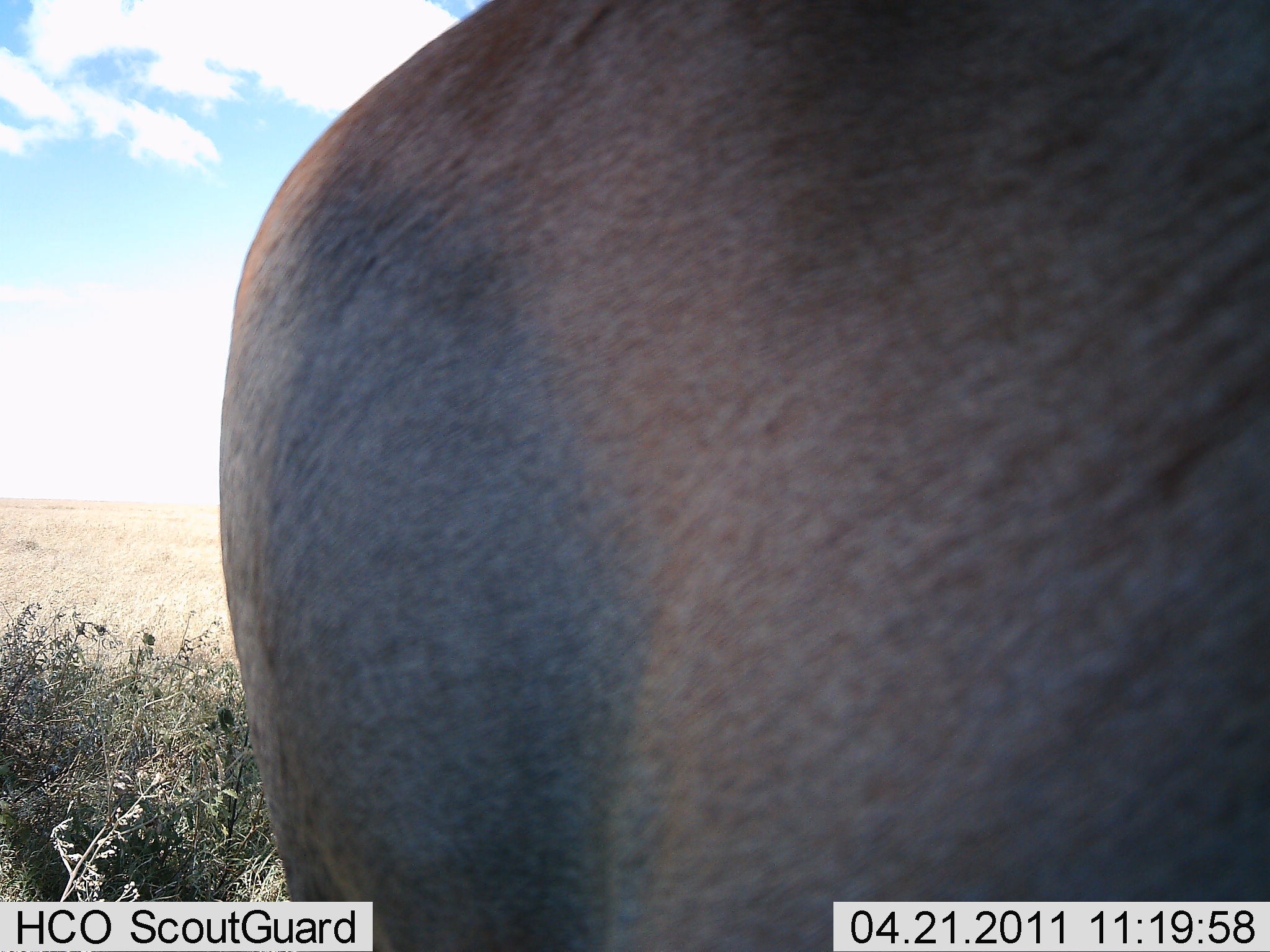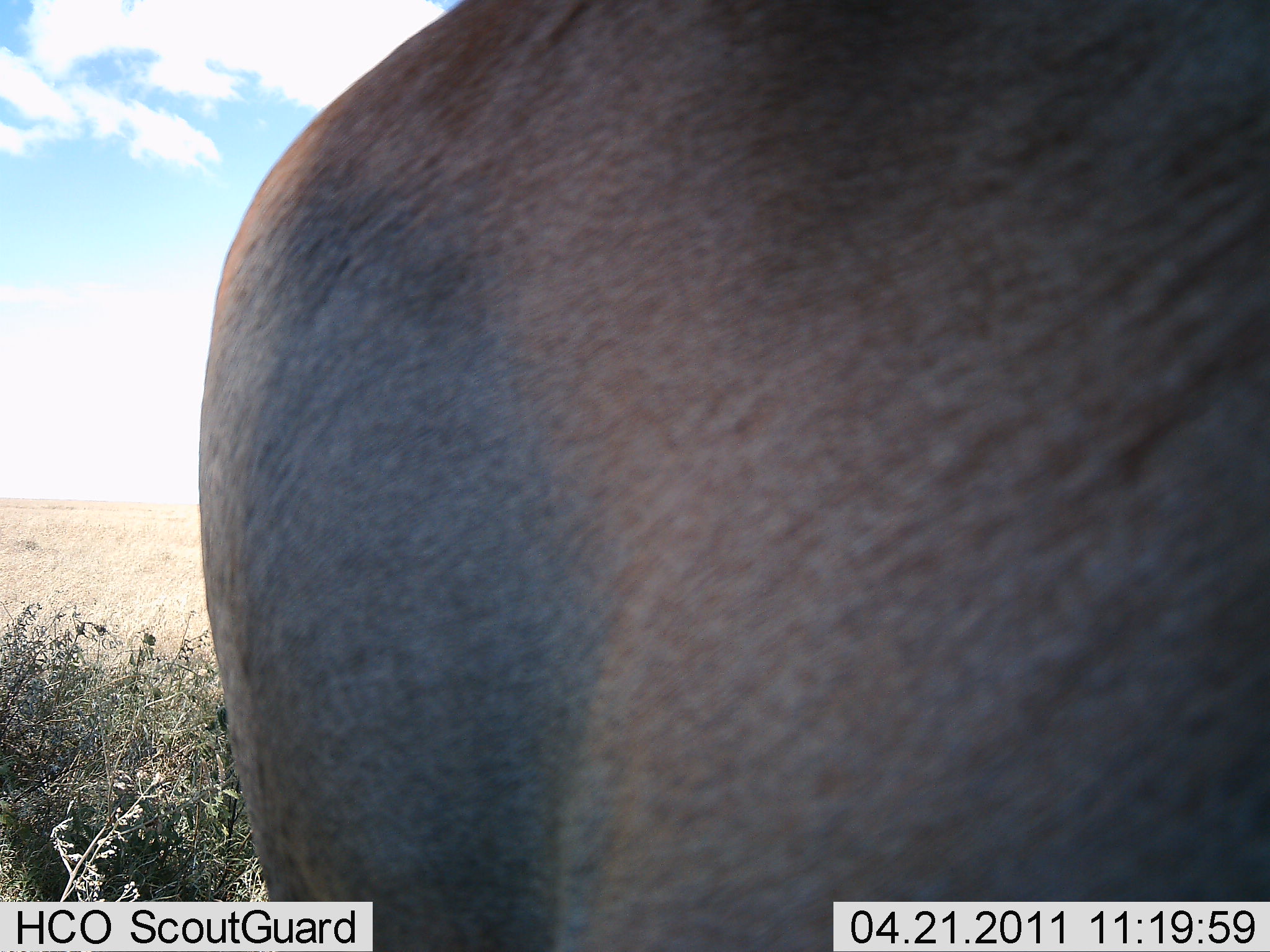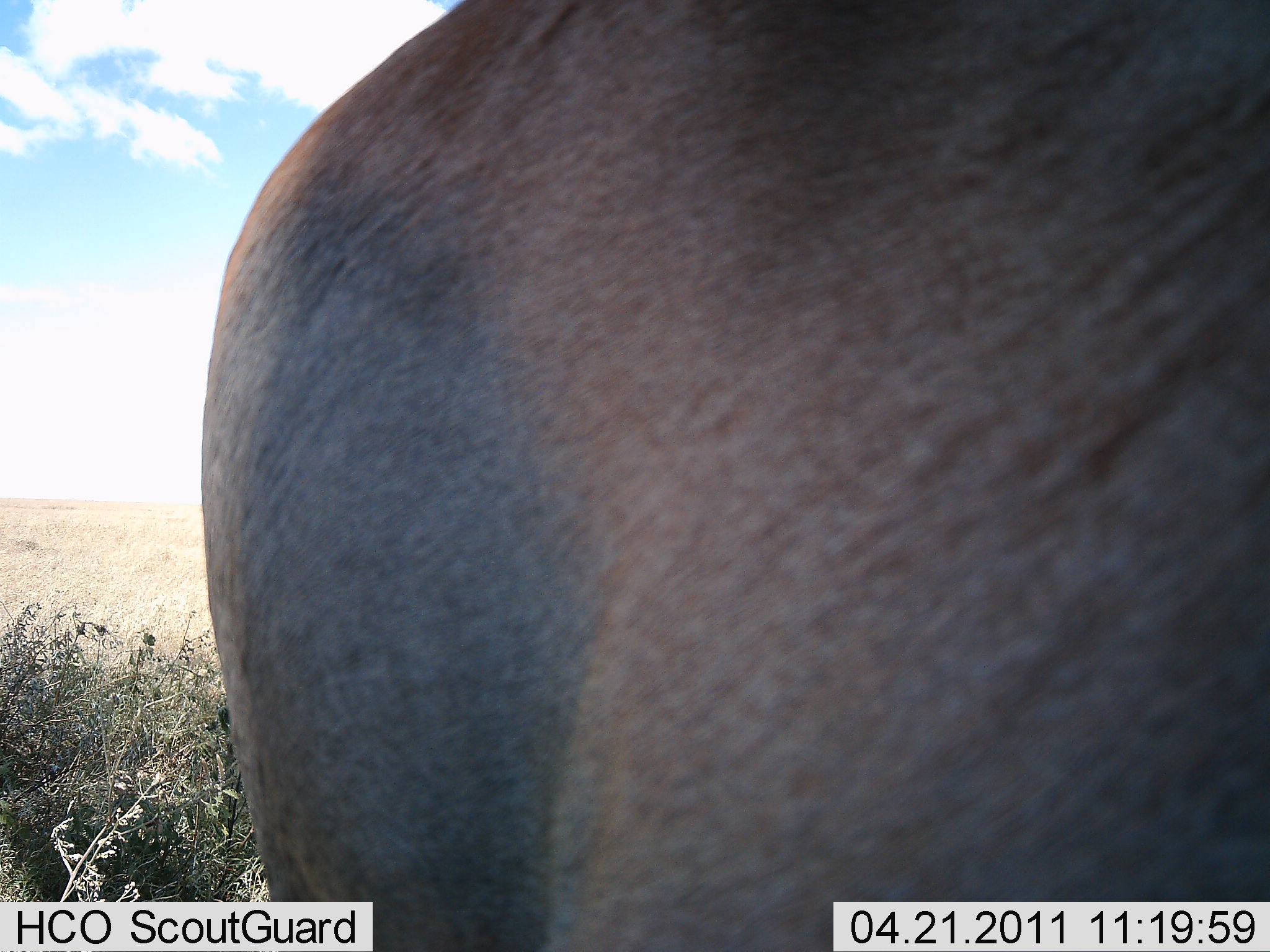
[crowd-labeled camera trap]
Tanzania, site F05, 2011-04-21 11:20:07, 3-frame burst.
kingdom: Animalia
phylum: Chordata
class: Mammalia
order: Artiodactyla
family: Bovidae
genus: Connochaetes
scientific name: Connochaetes taurinus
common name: blue wildebeest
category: wildebeest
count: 1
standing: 100%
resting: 0%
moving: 0%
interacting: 0%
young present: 0%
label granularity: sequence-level